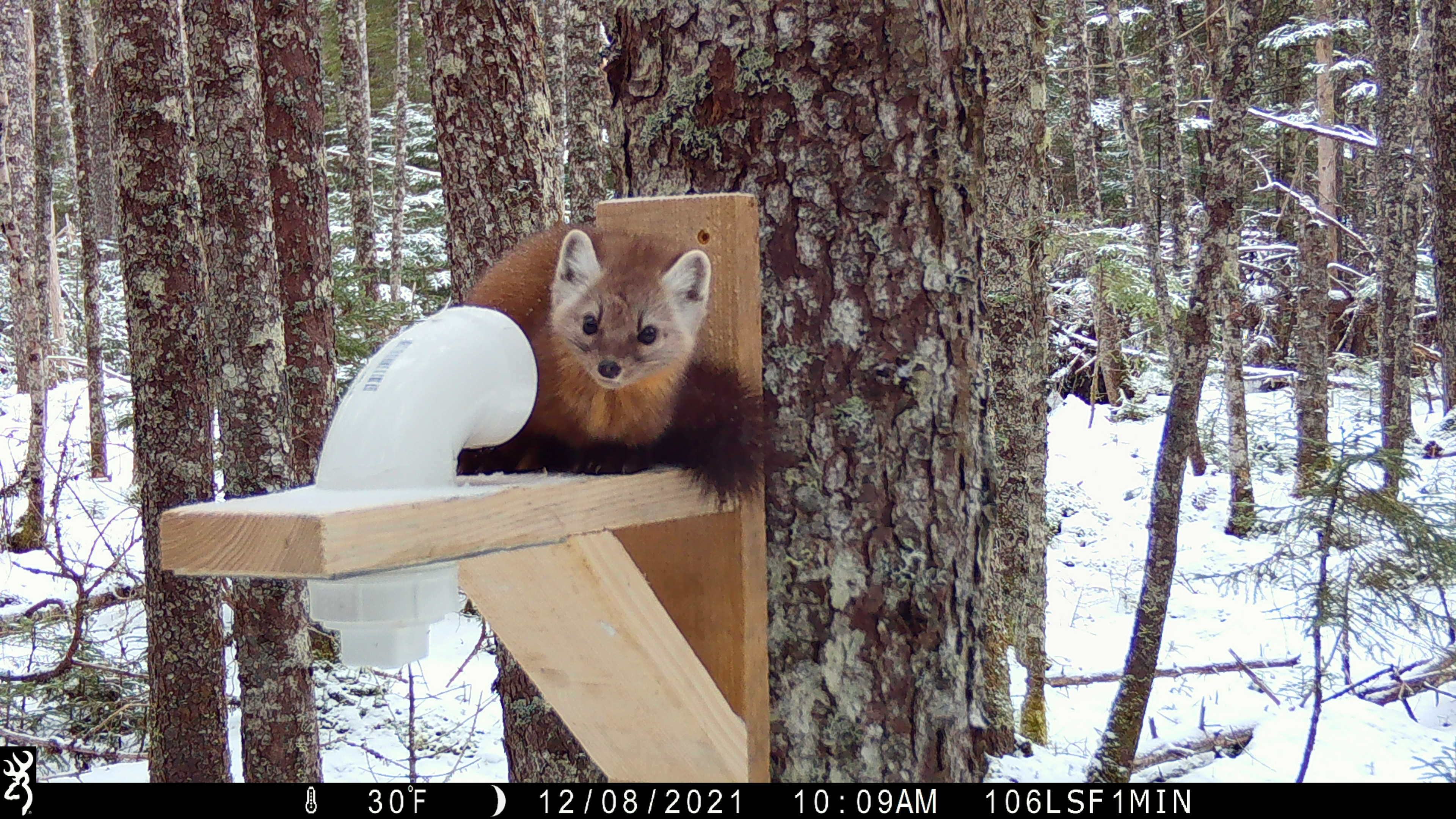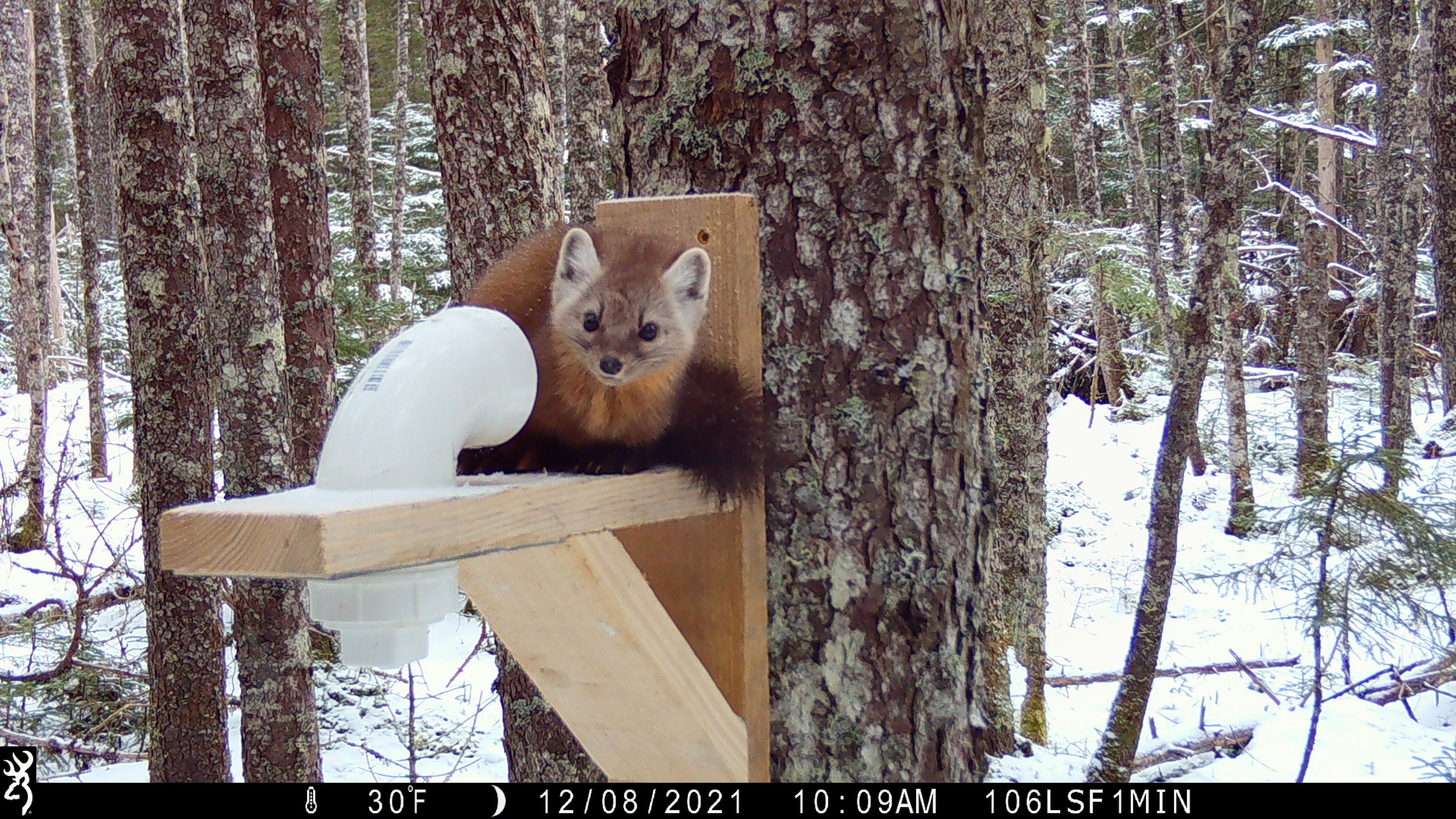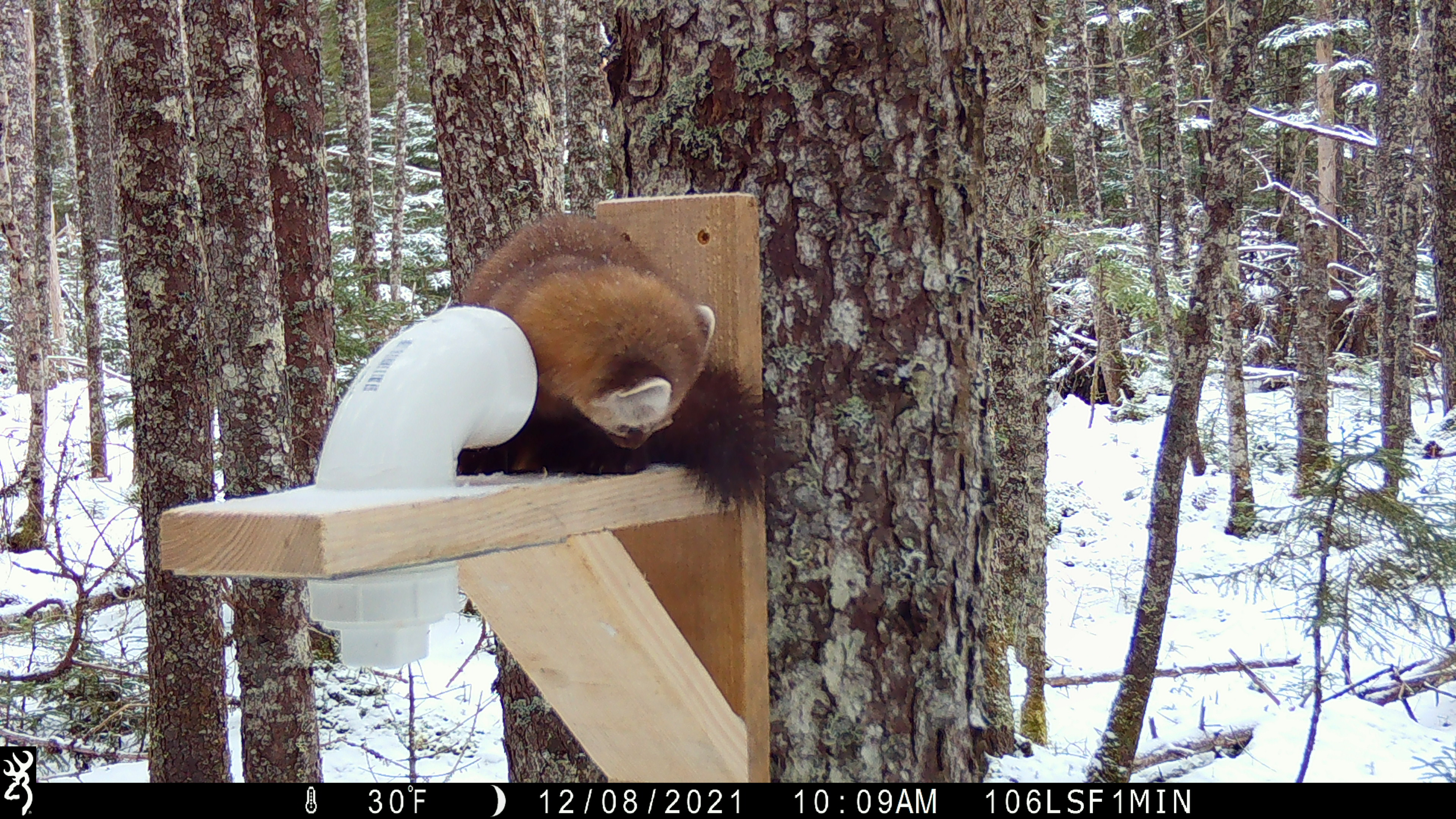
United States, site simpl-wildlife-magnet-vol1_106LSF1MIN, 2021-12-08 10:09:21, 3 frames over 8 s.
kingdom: Animalia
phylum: Chordata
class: Mammalia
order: Carnivora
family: Mustelidae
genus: Martes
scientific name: Martes americana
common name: american marten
American marten (Martes americana).